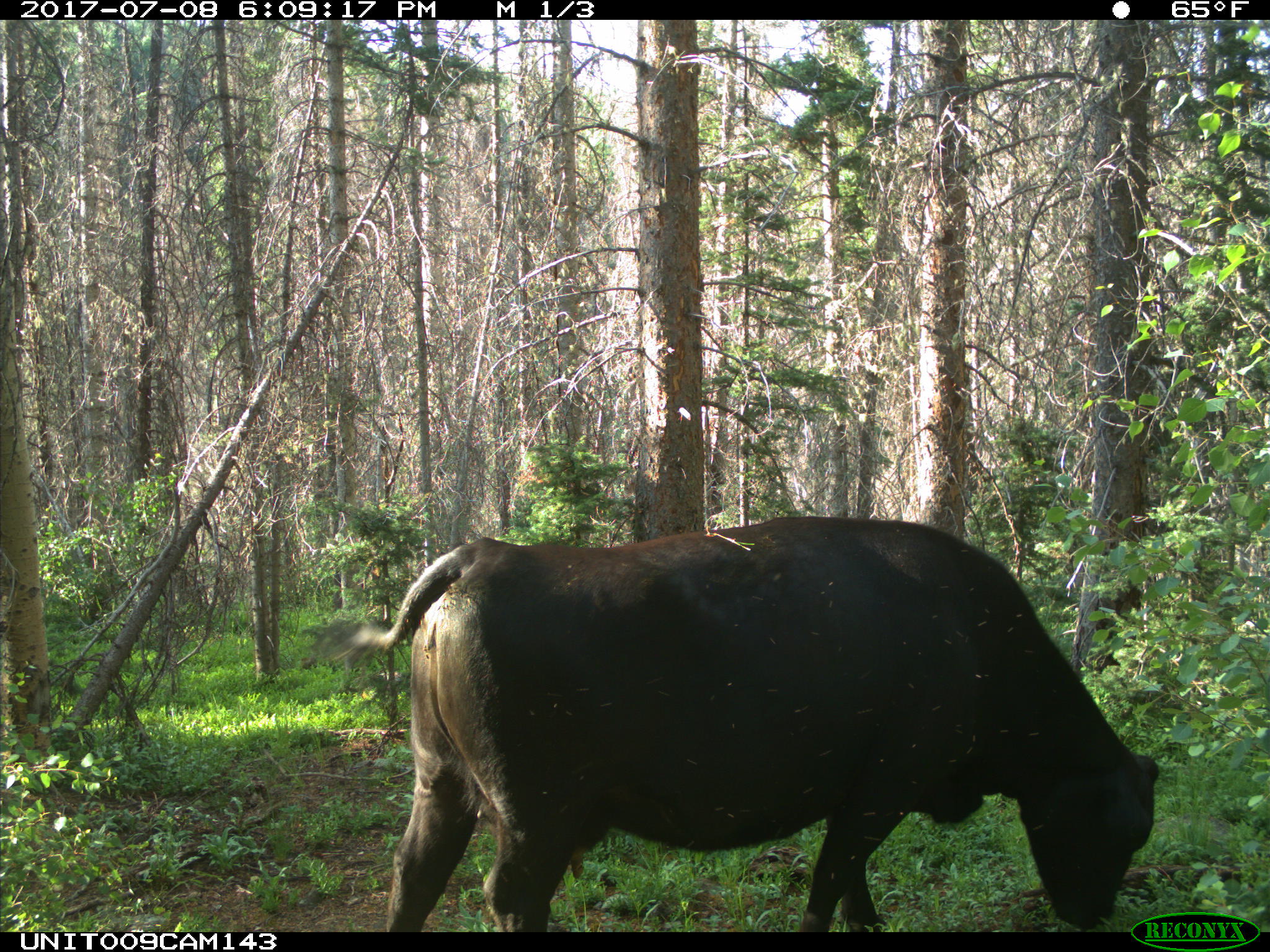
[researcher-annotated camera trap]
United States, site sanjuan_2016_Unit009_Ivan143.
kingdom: Animalia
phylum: Chordata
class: Mammalia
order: Artiodactyla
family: Bovidae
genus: Bos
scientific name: Bos taurus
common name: domestic cow